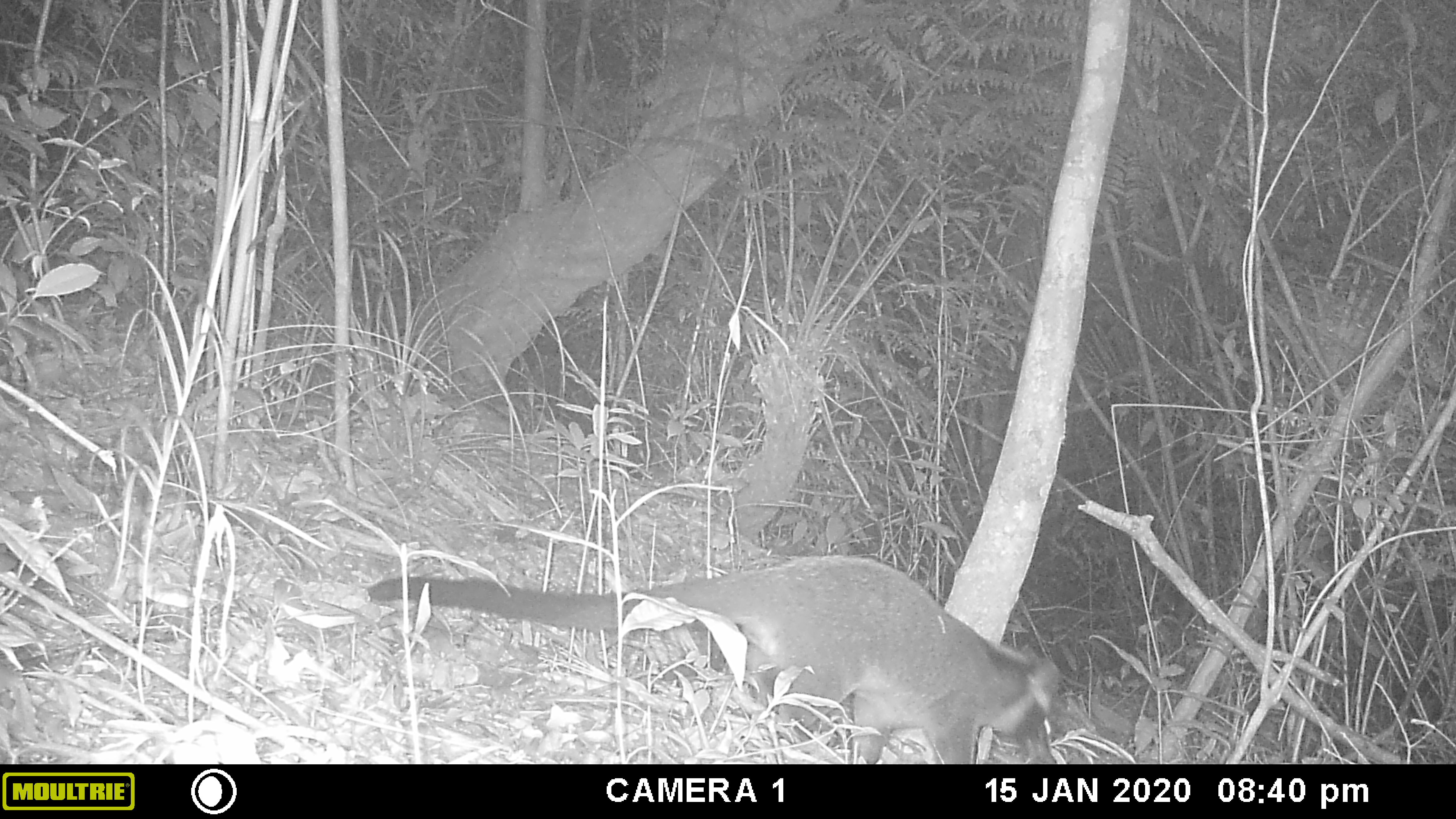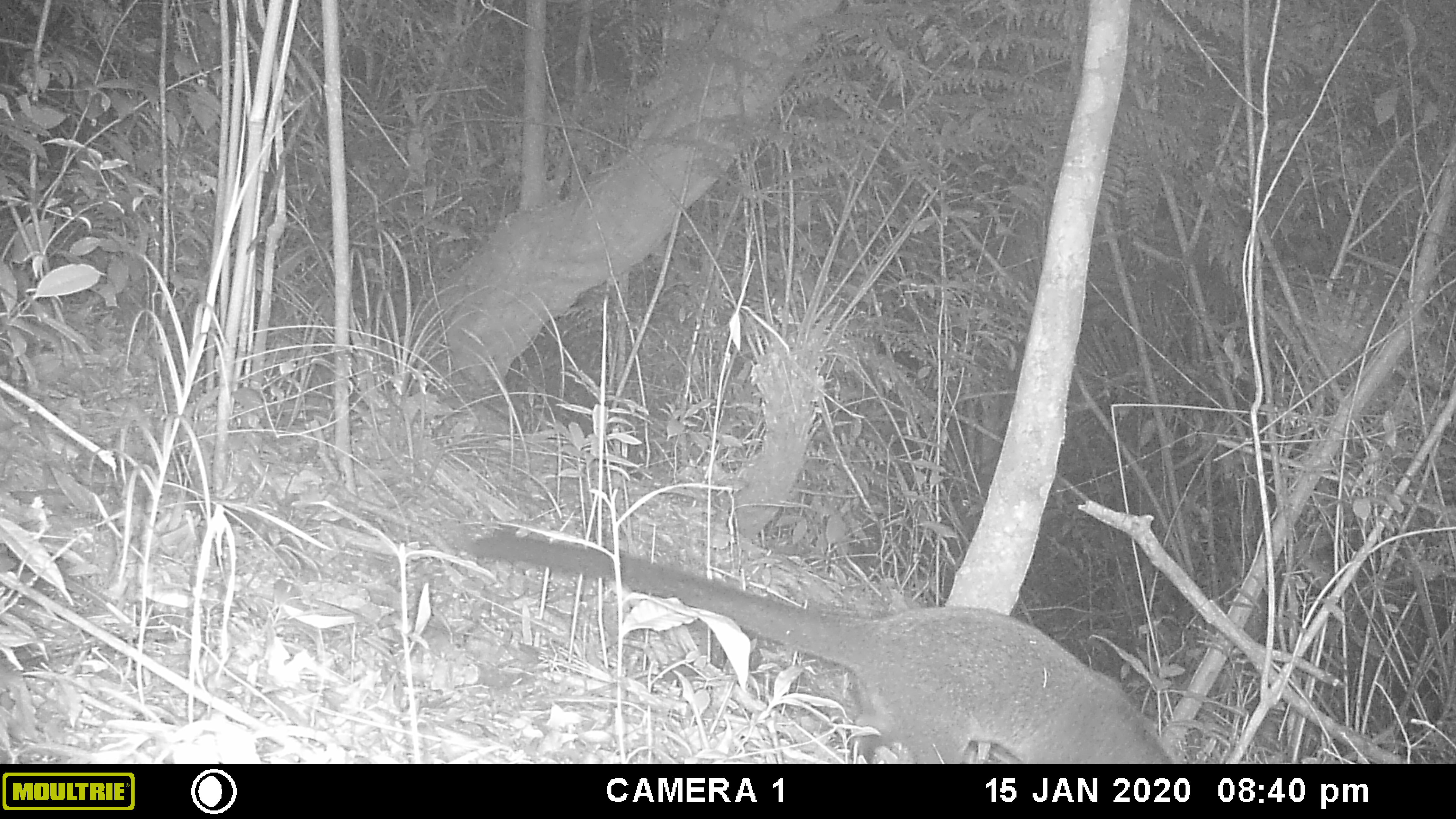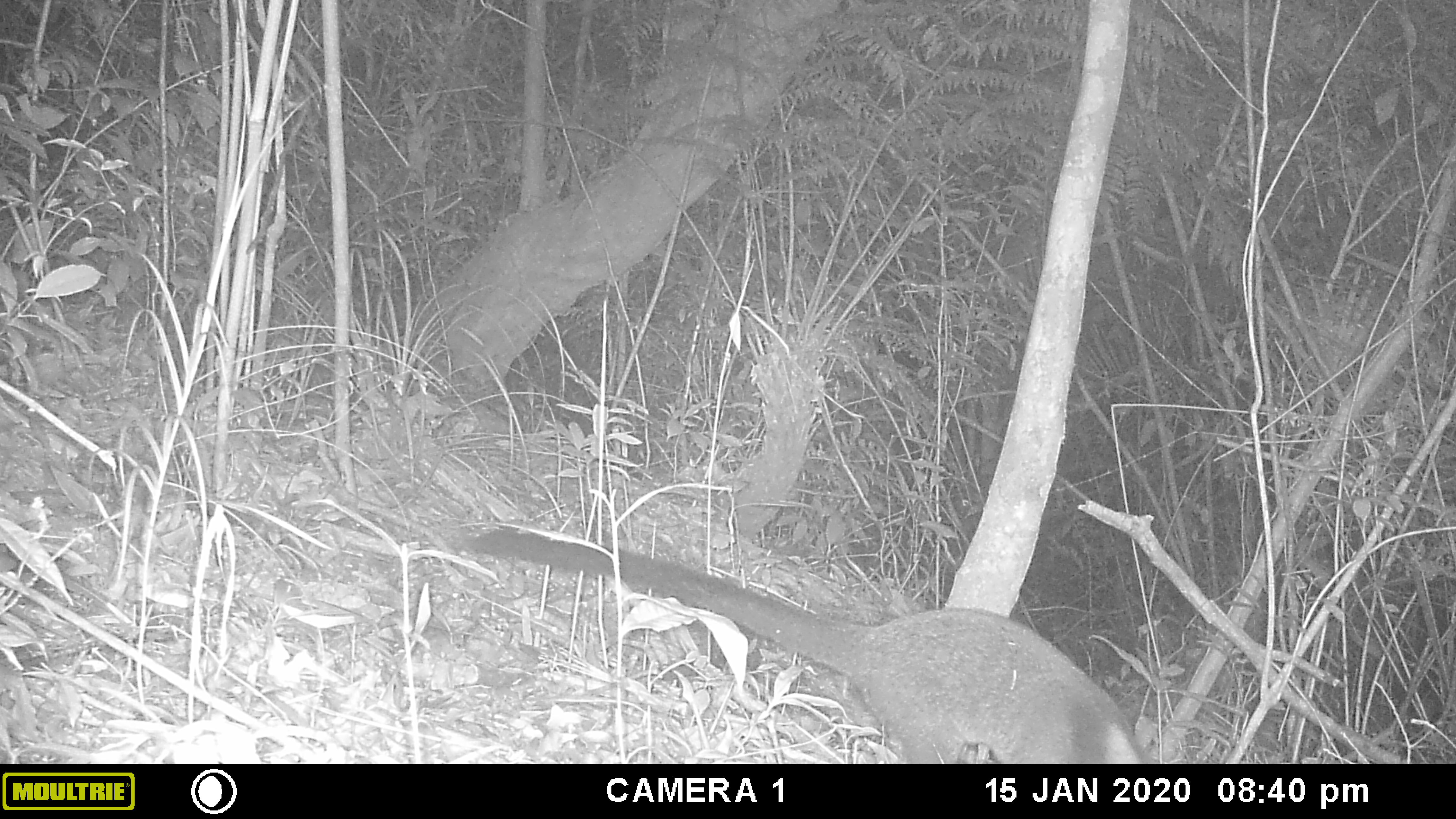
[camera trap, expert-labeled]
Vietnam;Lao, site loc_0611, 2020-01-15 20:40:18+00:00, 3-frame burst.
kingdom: Animalia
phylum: Chordata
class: Mammalia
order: Carnivora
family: Viverridae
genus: Paguma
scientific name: Paguma larvata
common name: masked palm civet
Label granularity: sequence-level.